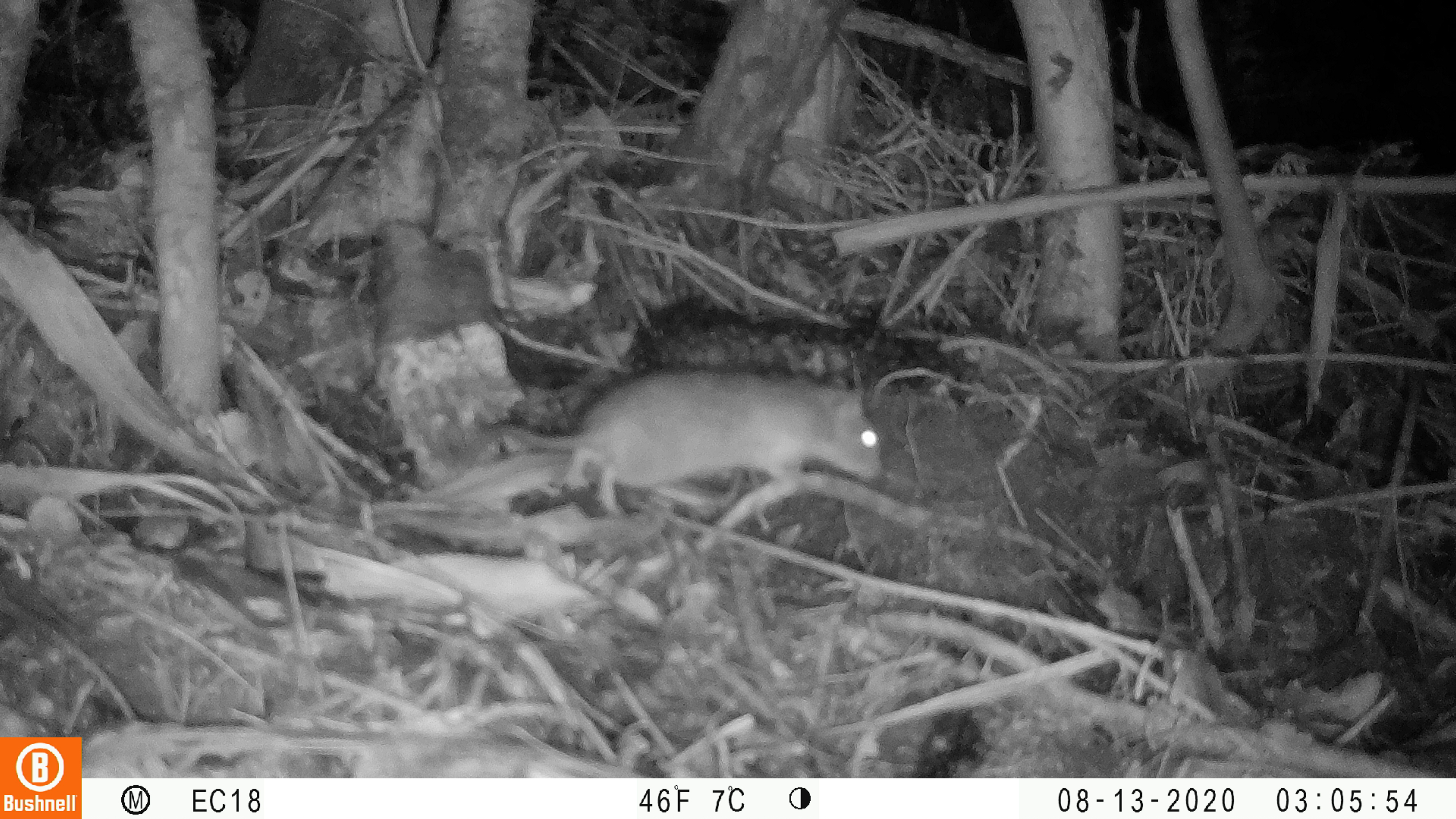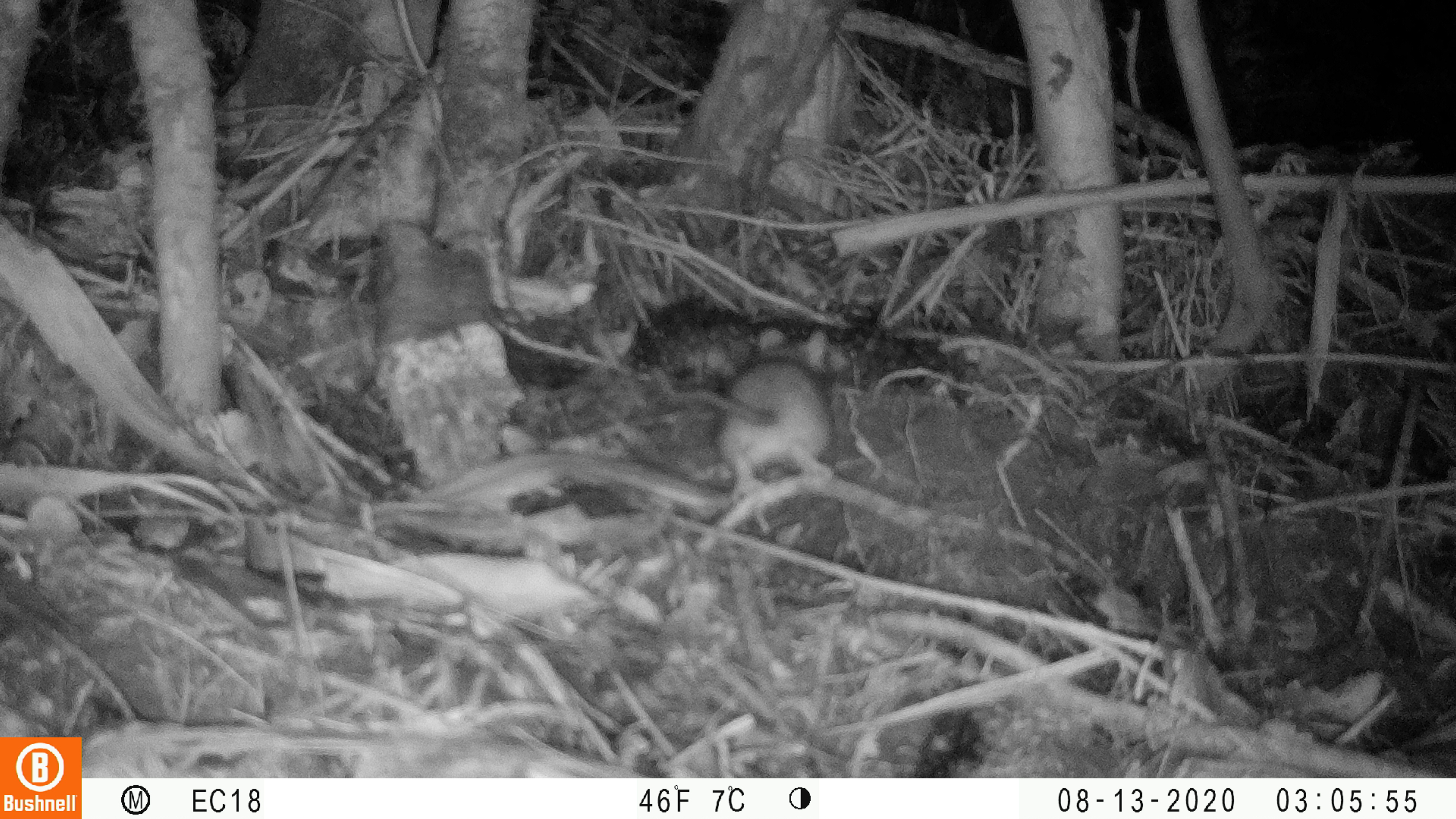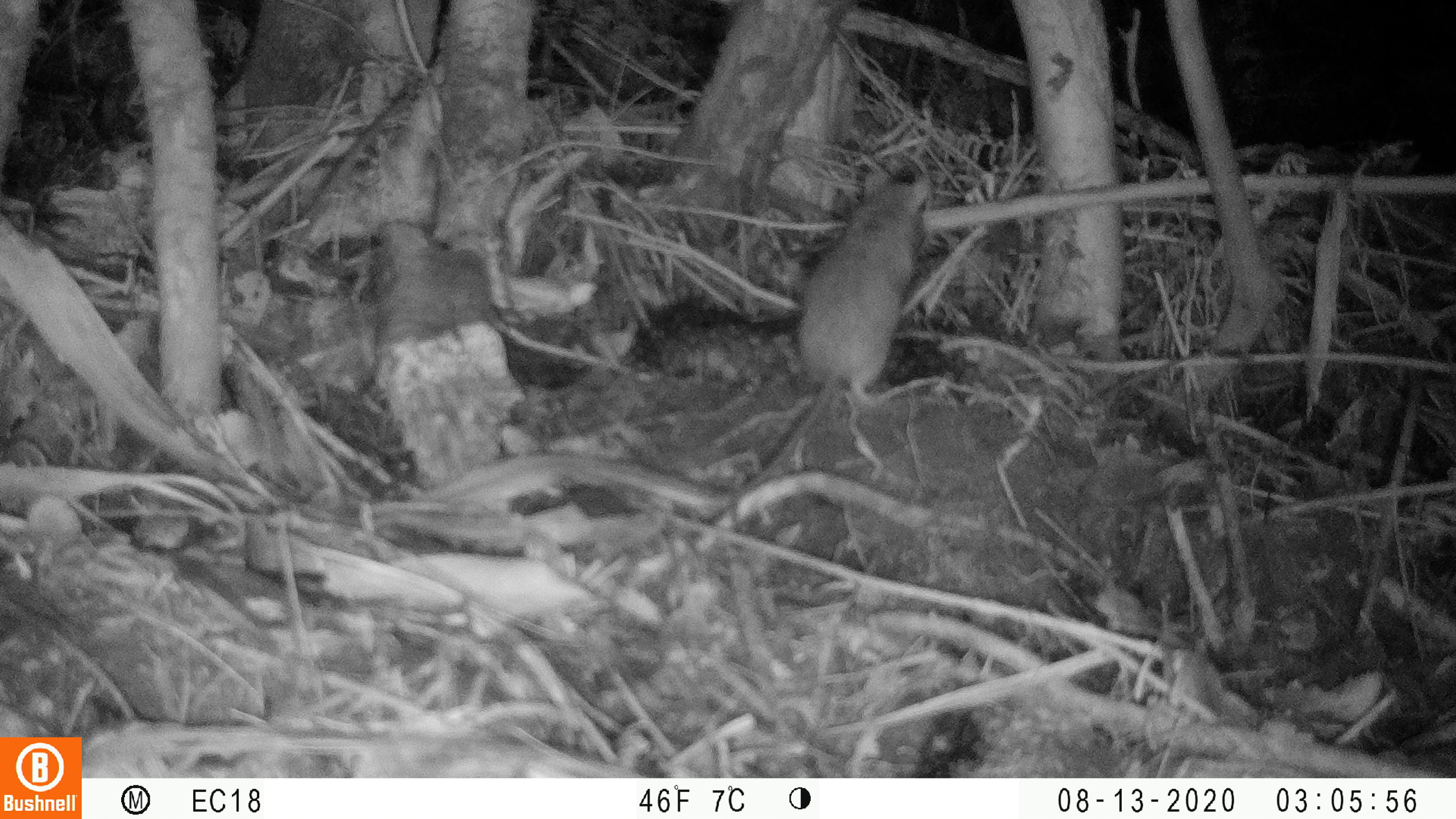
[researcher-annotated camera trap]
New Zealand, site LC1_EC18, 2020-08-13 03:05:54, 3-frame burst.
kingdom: Animalia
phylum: Chordata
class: Mammalia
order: Rodentia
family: Muridae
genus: Rattus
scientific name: Rattus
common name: rat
Rat (Rattus).